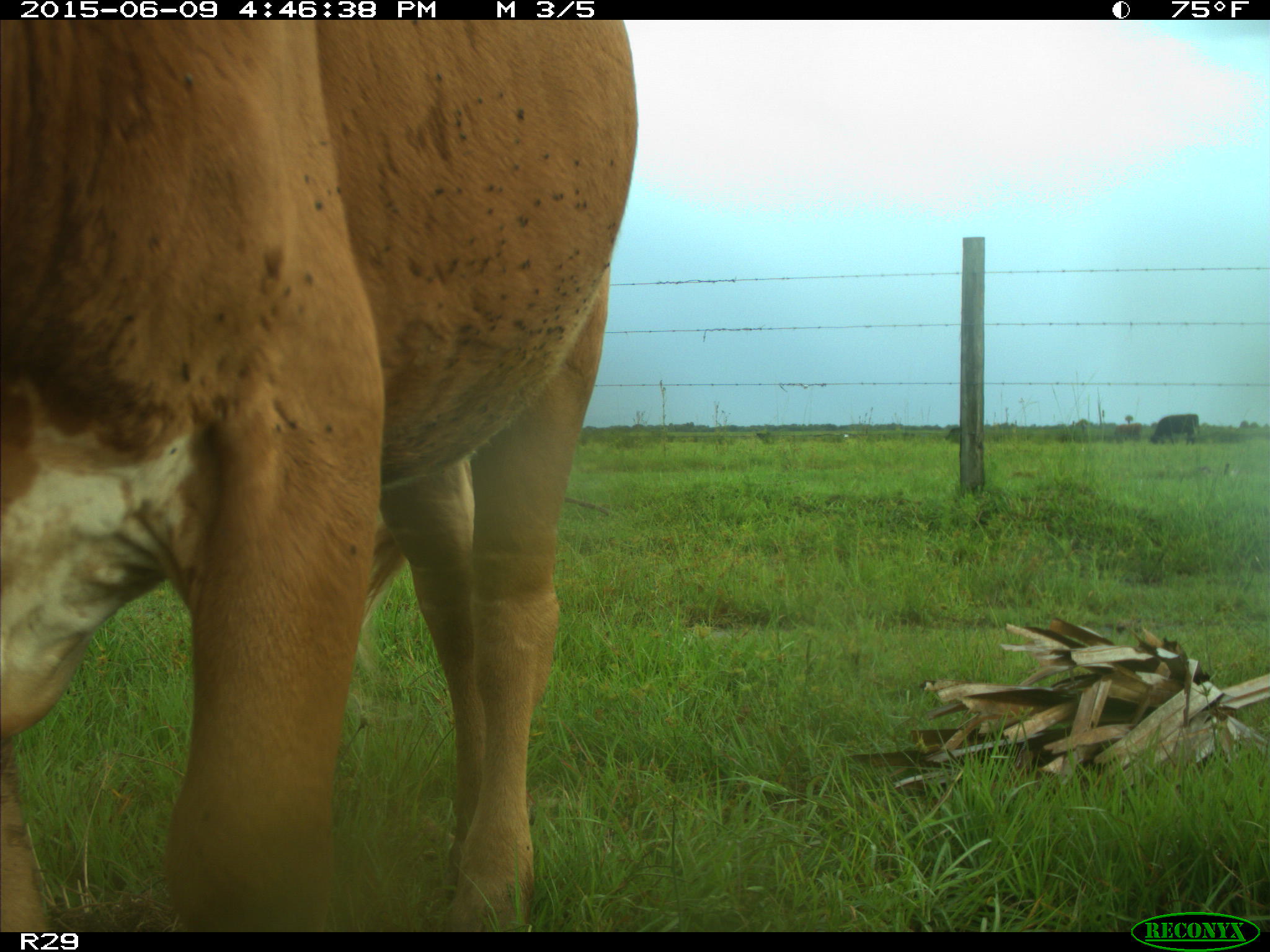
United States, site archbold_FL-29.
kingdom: Animalia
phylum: Chordata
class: Mammalia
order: Artiodactyla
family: Bovidae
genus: Bos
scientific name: Bos taurus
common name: domestic cow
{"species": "Bos taurus (domestic cow)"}